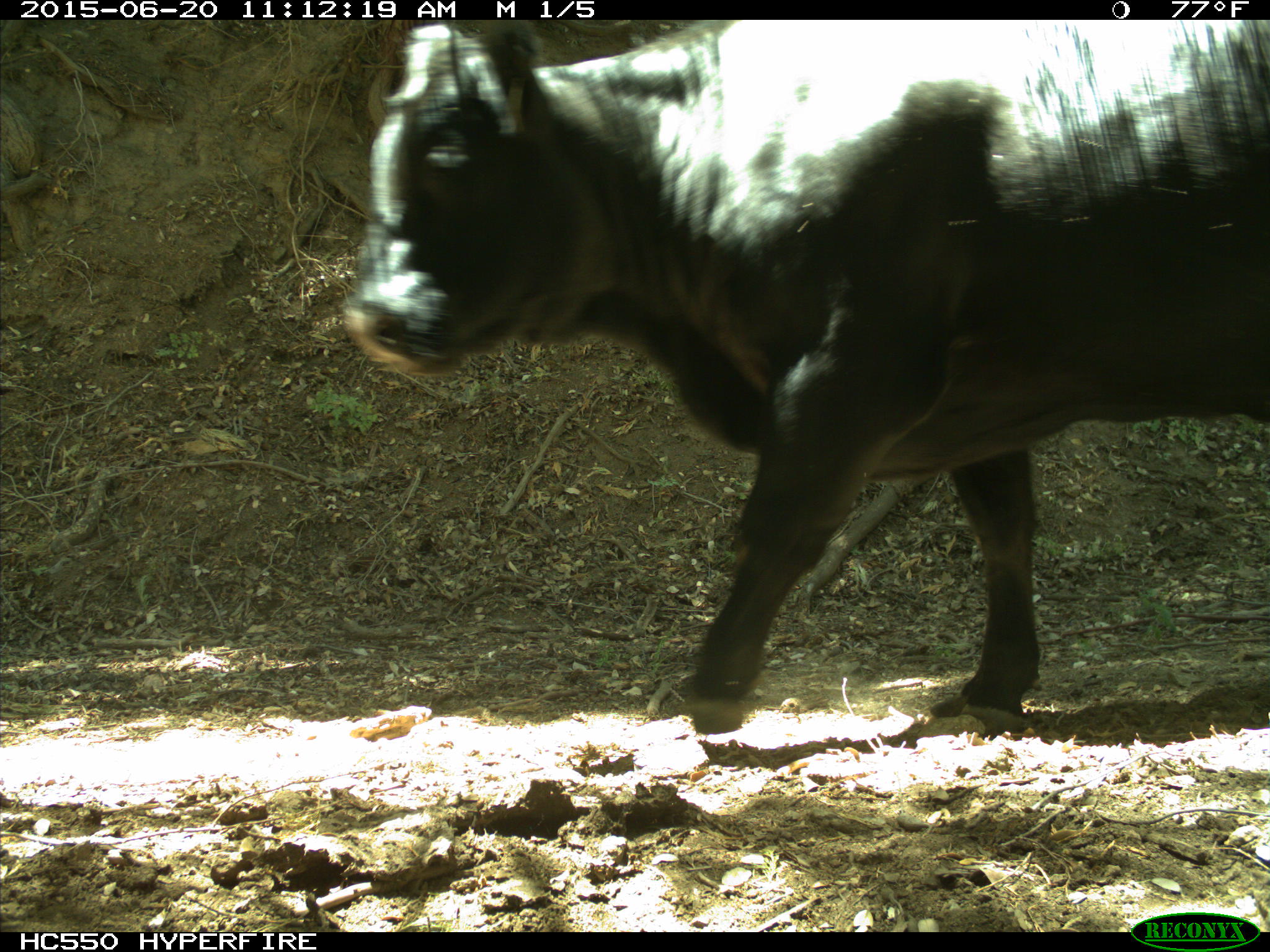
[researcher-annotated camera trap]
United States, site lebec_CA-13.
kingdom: Animalia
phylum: Chordata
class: Mammalia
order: Artiodactyla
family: Bovidae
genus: Bos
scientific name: Bos taurus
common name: domestic cow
Bos taurus (domestic cow).